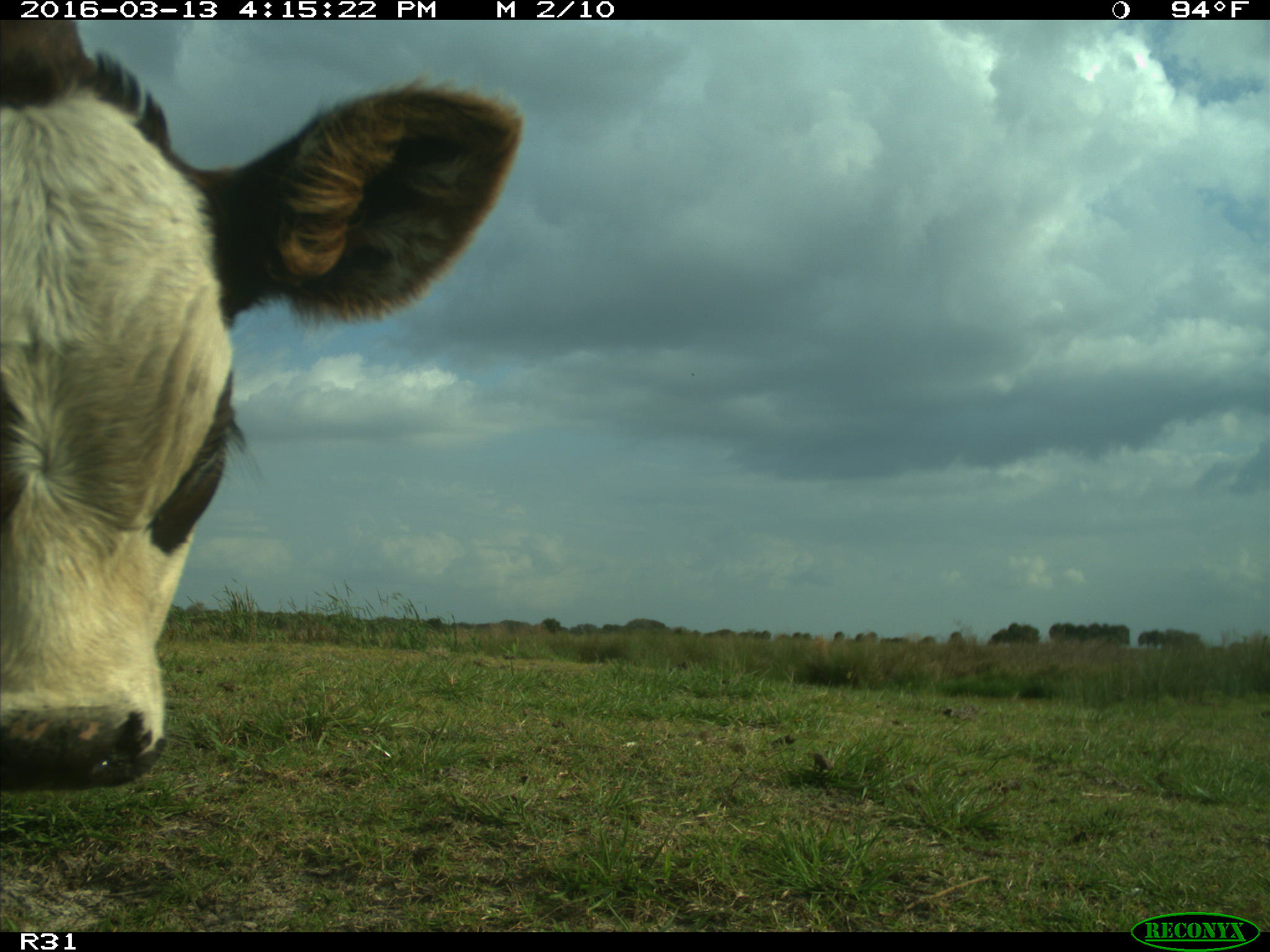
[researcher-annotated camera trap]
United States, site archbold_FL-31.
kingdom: Animalia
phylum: Chordata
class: Mammalia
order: Artiodactyla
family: Bovidae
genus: Bos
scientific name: Bos taurus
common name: domestic cow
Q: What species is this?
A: Bos taurus (domestic cow).